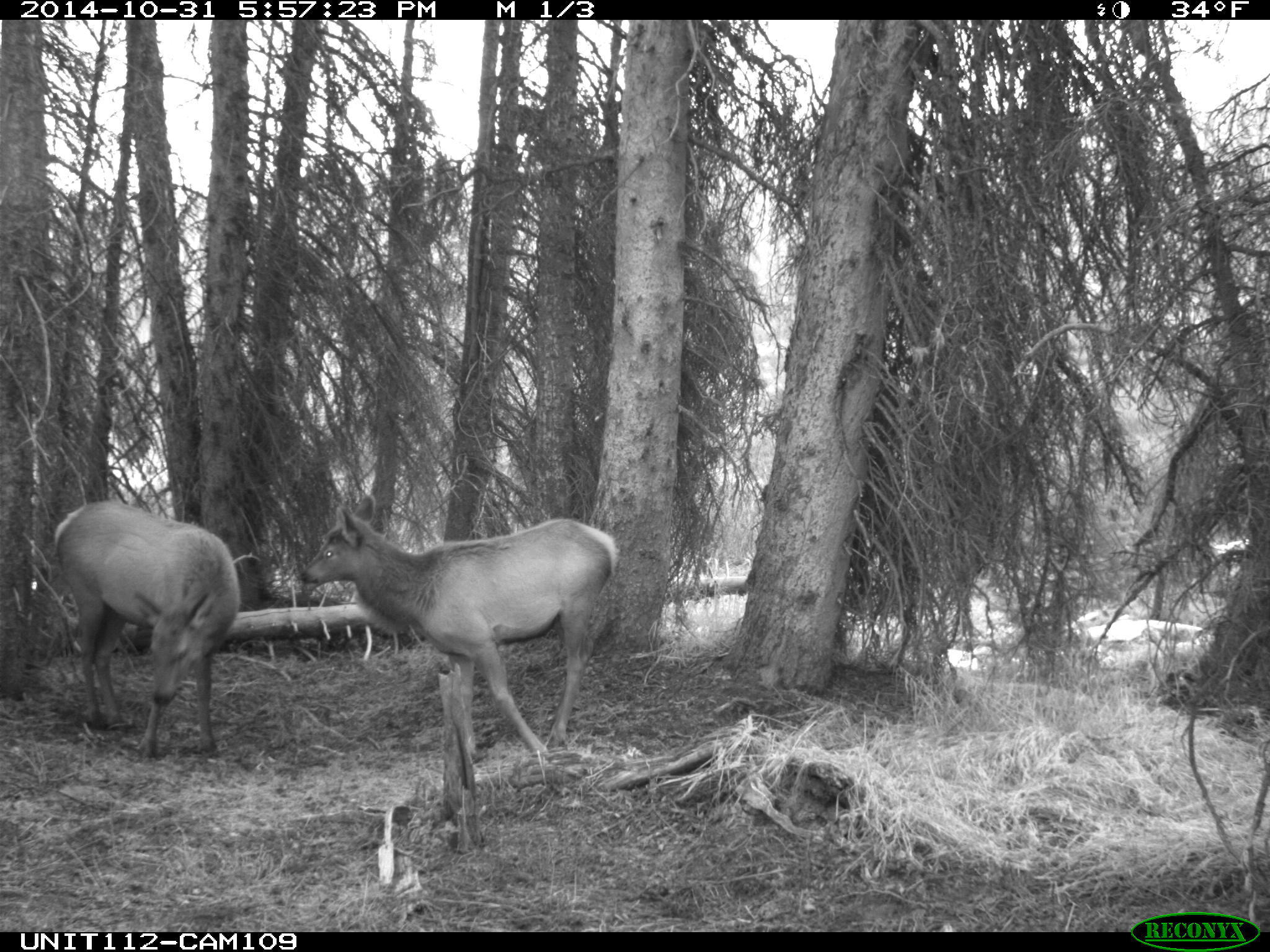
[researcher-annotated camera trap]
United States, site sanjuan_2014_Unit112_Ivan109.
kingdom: Animalia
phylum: Chordata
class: Mammalia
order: Artiodactyla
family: Cervidae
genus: Cervus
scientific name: Cervus elaphus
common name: red deer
Cervus elaphus (red deer).